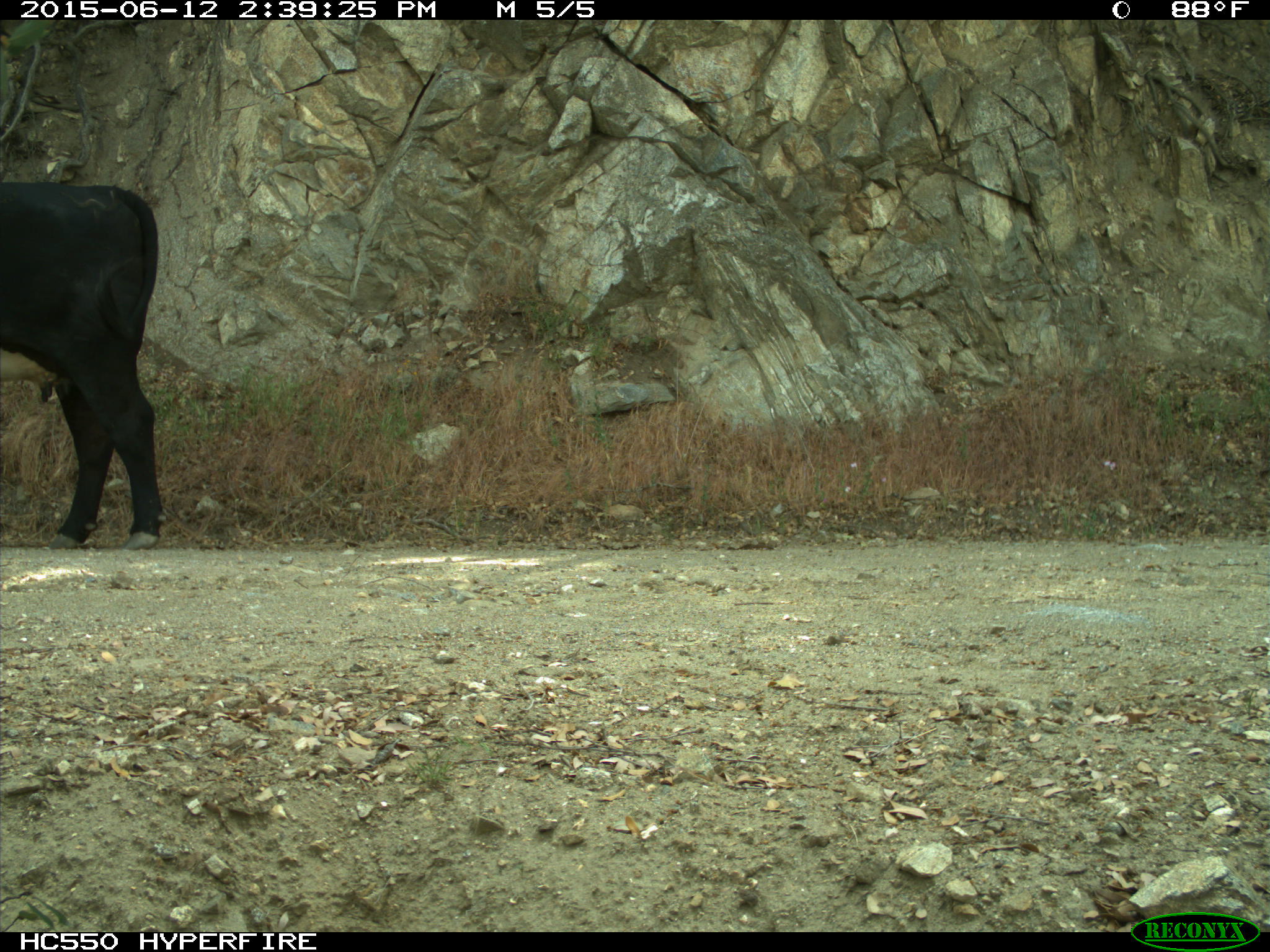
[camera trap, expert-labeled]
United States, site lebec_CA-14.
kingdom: Animalia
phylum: Chordata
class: Mammalia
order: Artiodactyla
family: Bovidae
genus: Bos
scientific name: Bos taurus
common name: domestic cow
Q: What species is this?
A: Bos taurus (domestic cow).